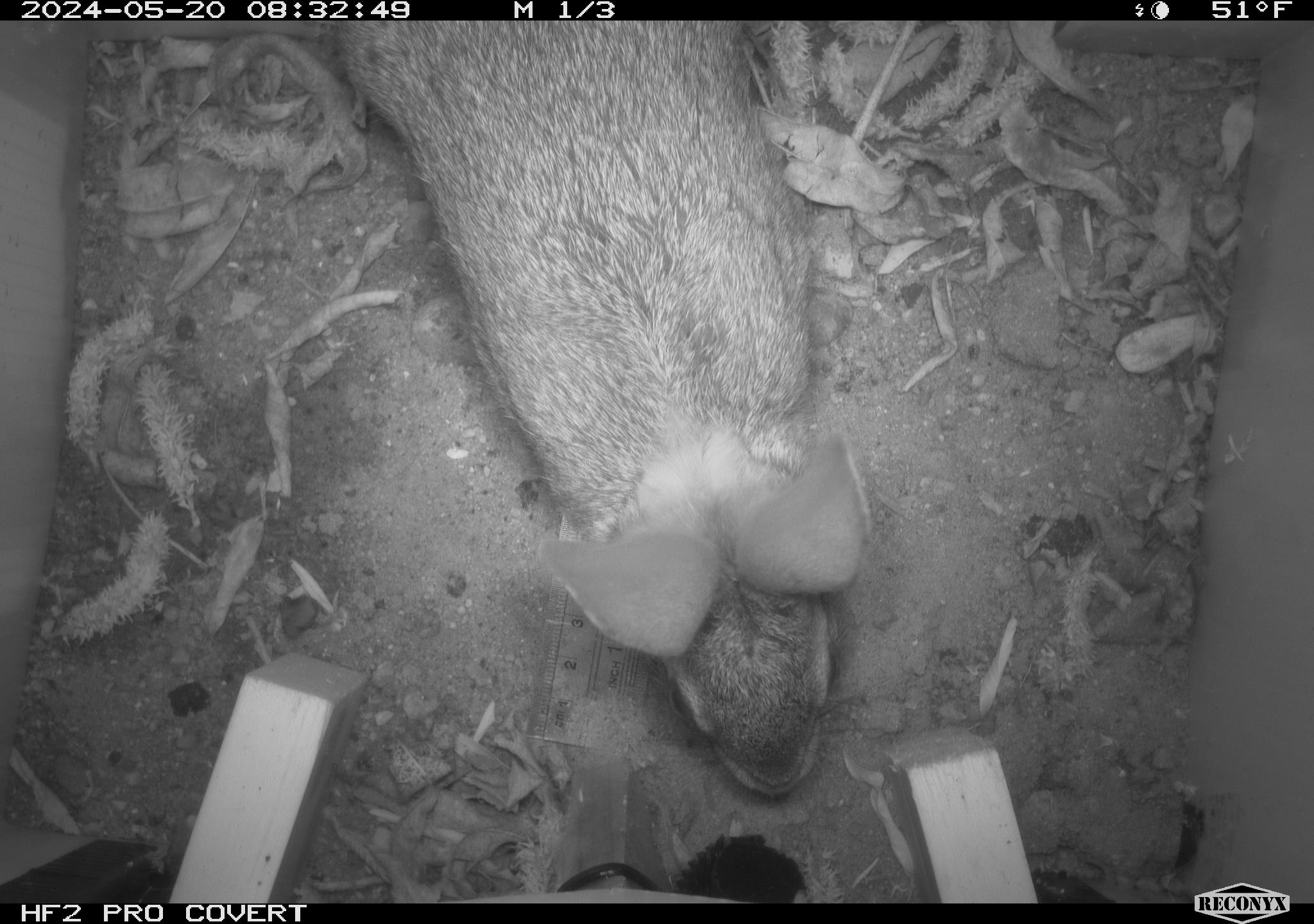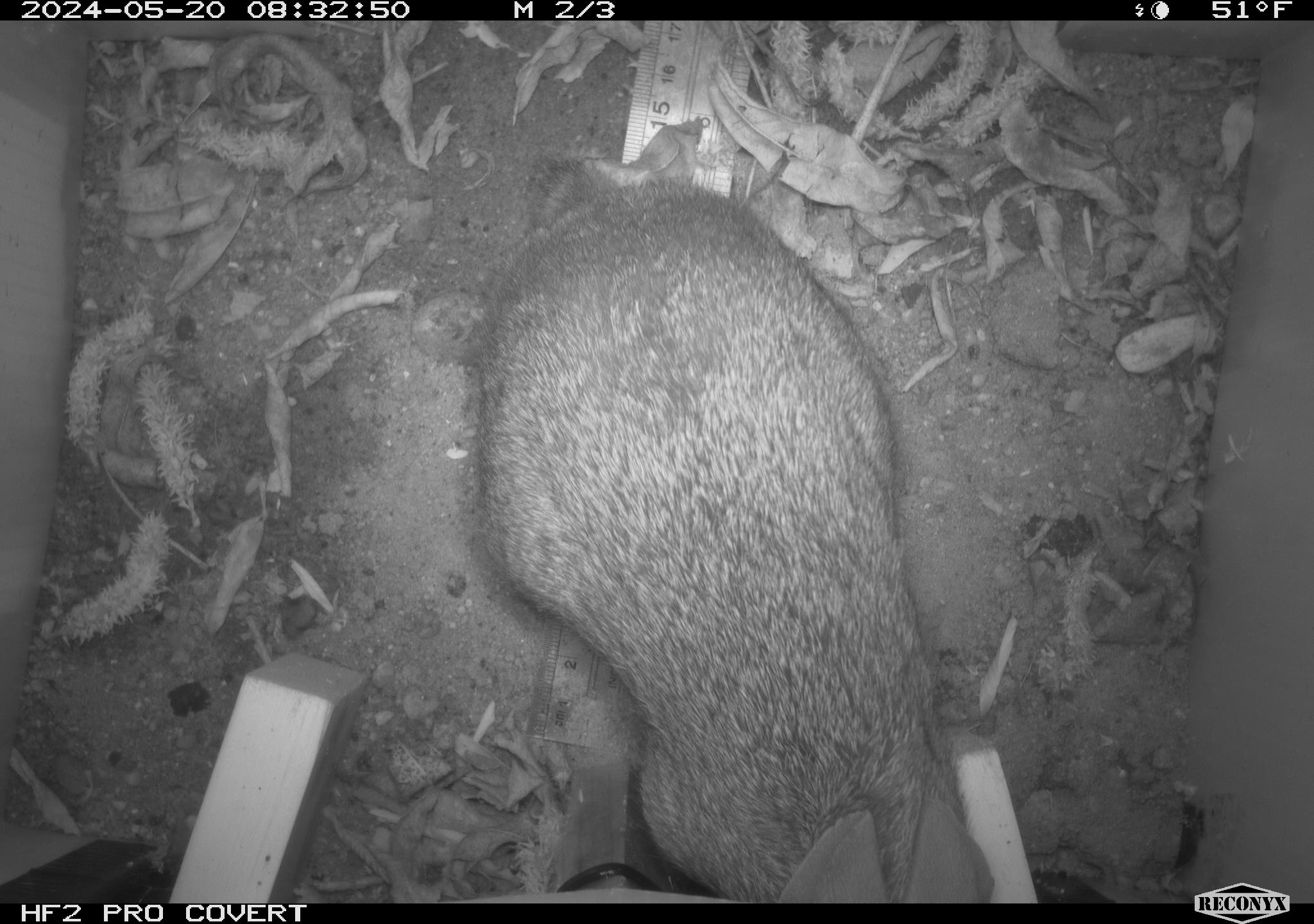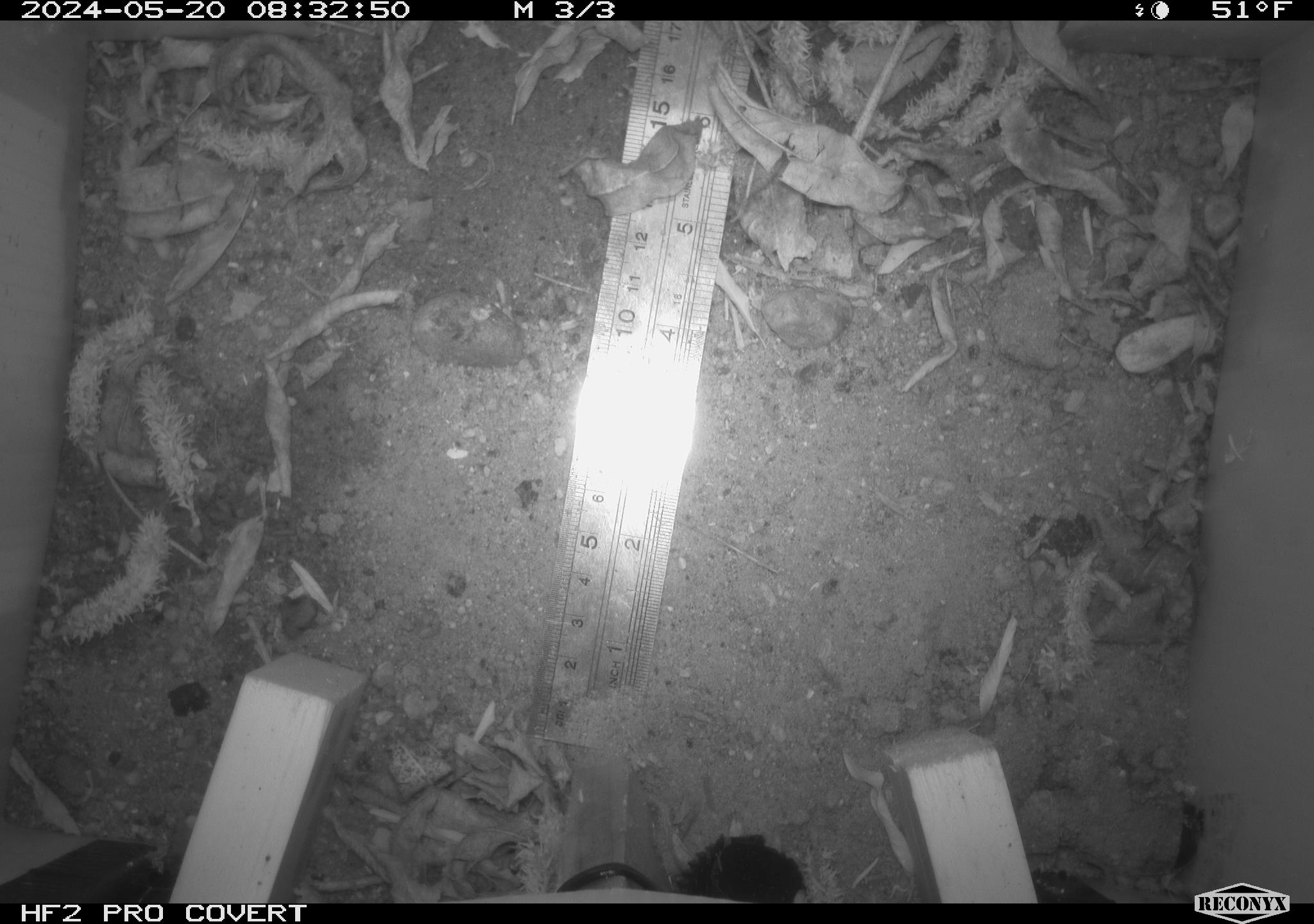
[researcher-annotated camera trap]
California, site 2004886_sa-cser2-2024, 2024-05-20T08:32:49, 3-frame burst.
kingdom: Animalia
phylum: Chordata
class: Mammalia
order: Lagomorpha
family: Leporidae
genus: Sylvilagus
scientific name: Sylvilagus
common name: cottontail rabbits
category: sylvilagus species